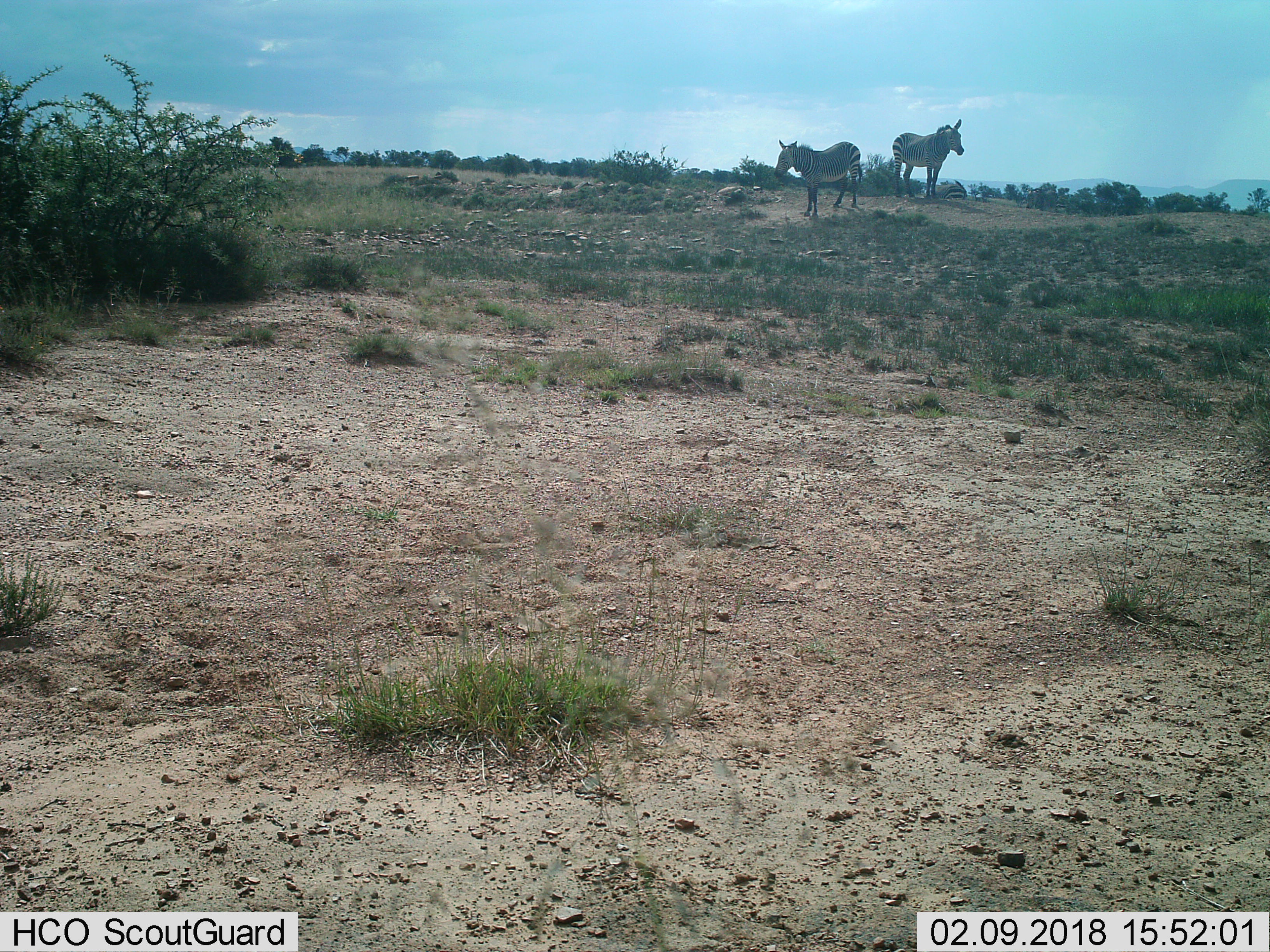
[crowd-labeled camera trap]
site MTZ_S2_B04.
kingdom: Animalia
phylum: Chordata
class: Mammalia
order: Perissodactyla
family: Equidae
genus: Equus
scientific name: Equus zebra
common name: mountain zebra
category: zebramountain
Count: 2.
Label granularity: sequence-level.